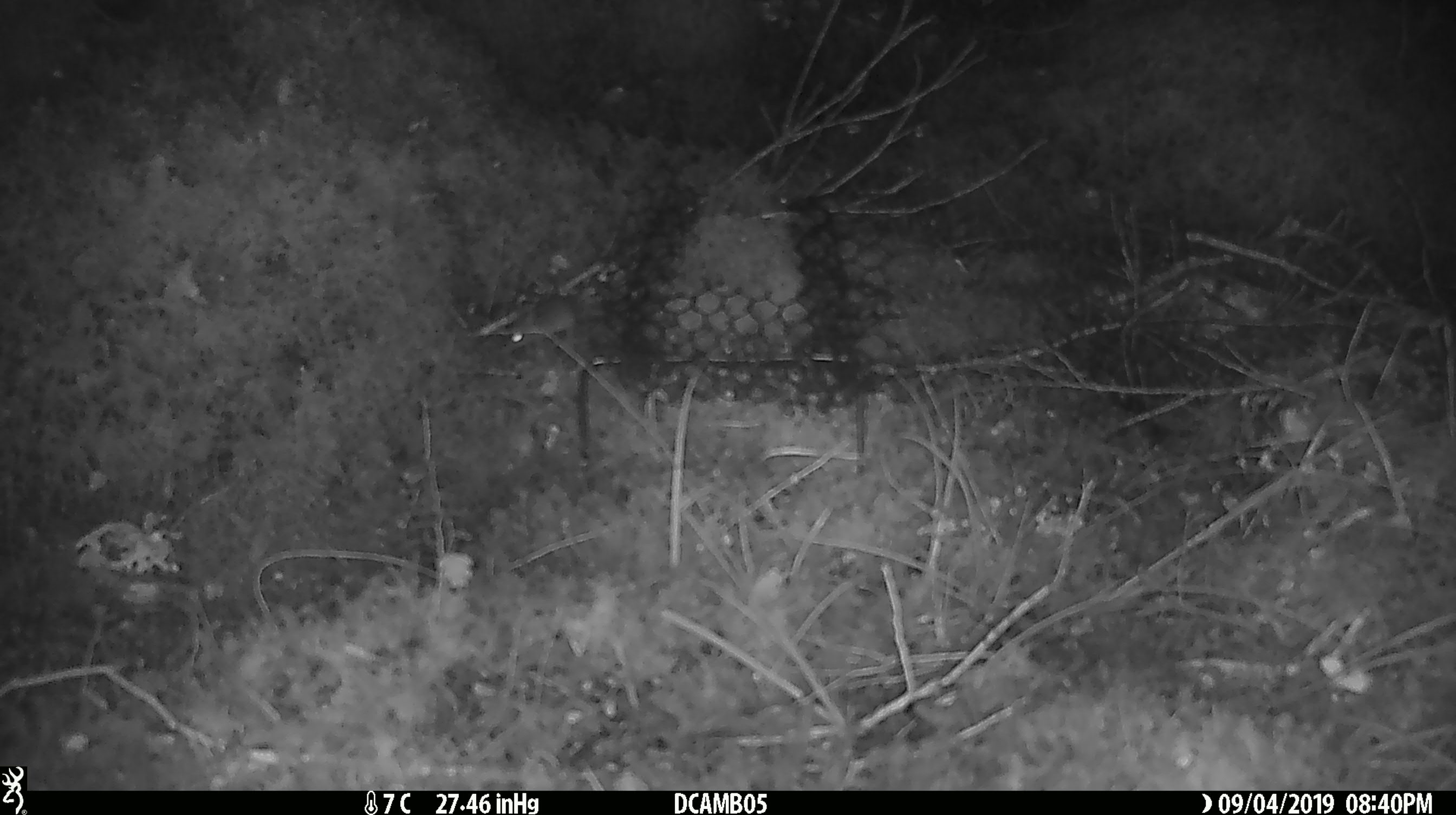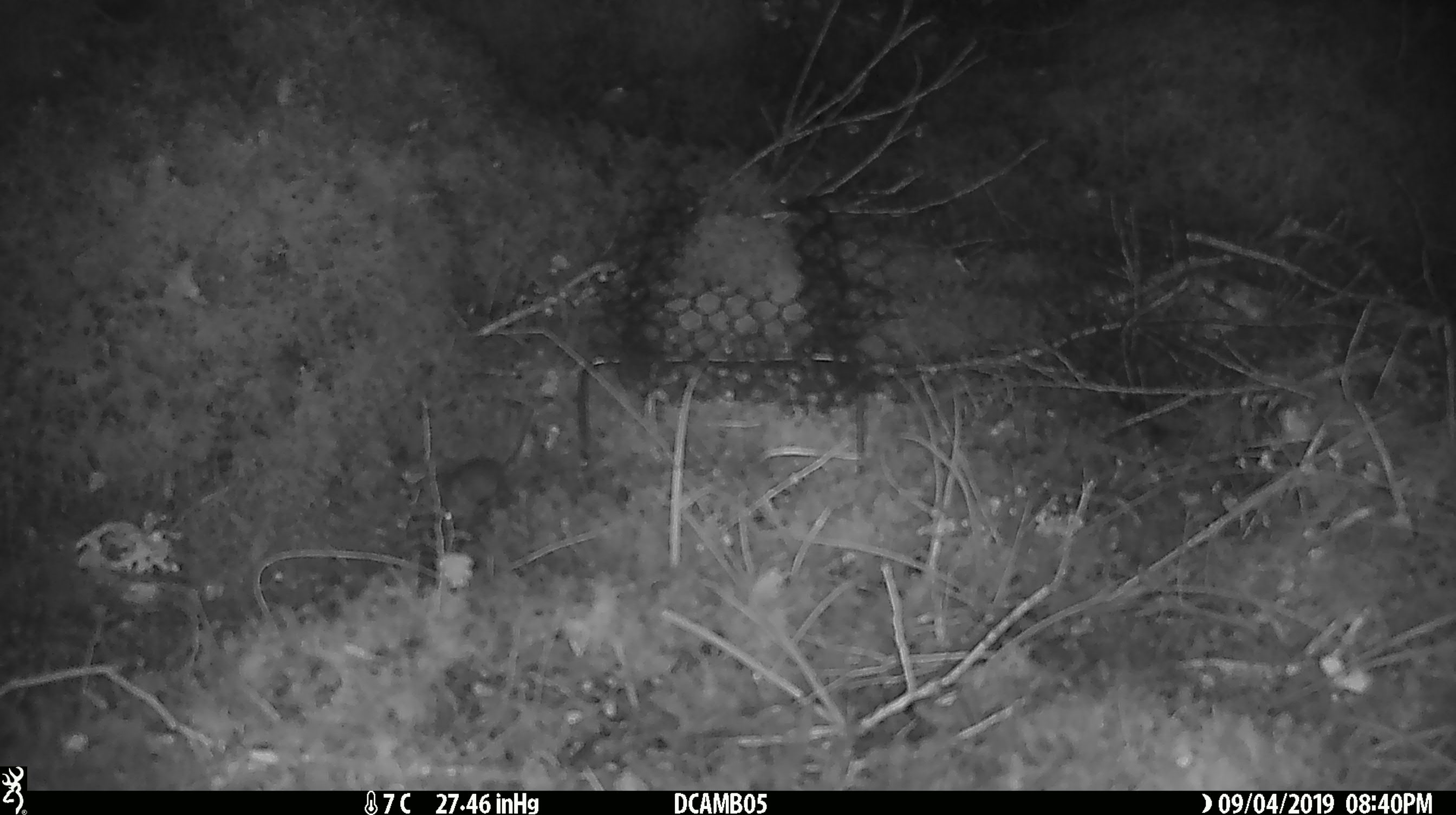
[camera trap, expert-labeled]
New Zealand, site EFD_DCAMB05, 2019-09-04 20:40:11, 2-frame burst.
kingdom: Animalia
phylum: Chordata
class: Mammalia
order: Rodentia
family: Muridae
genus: Mus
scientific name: Mus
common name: mouse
Mouse (Mus).